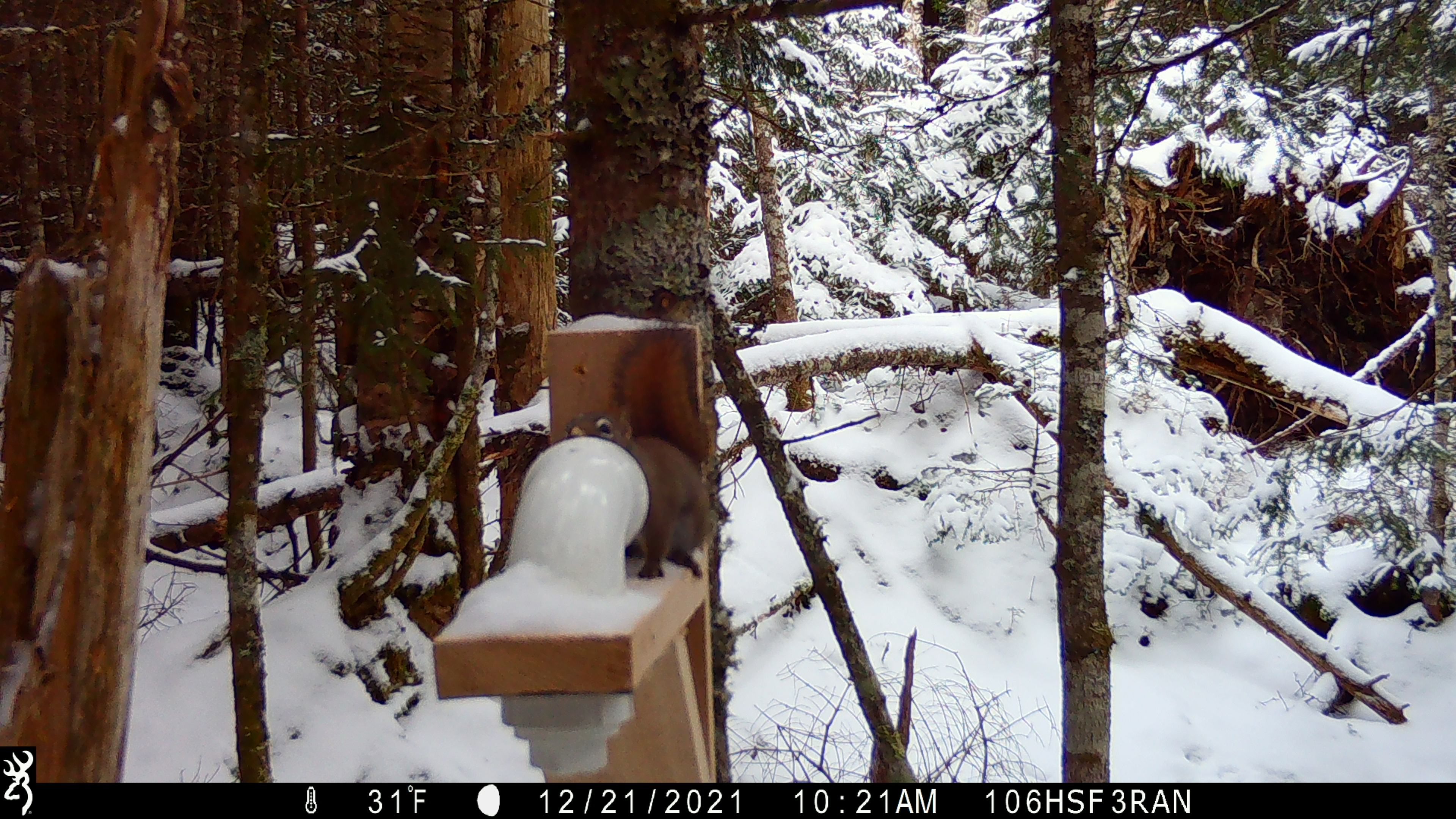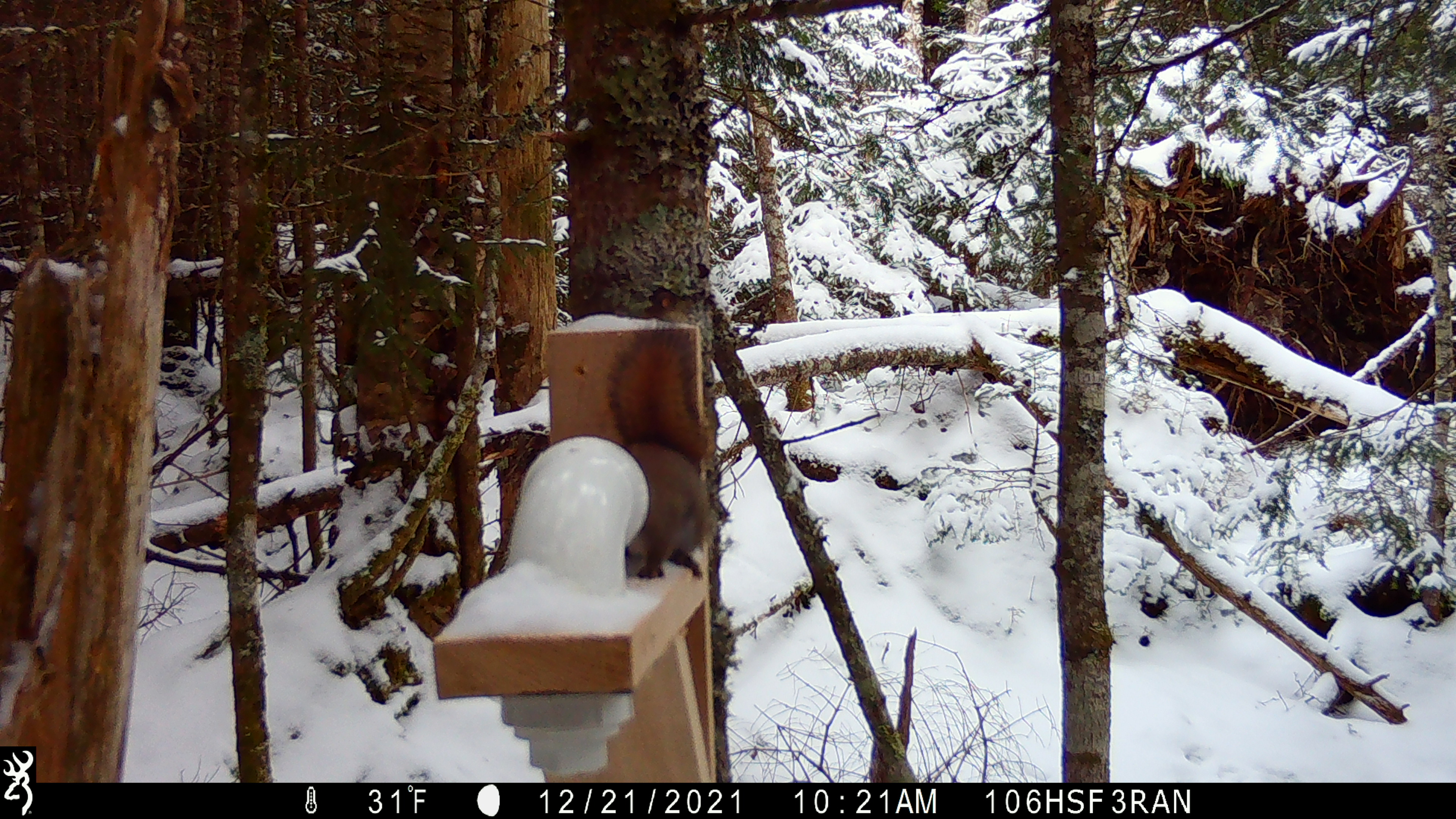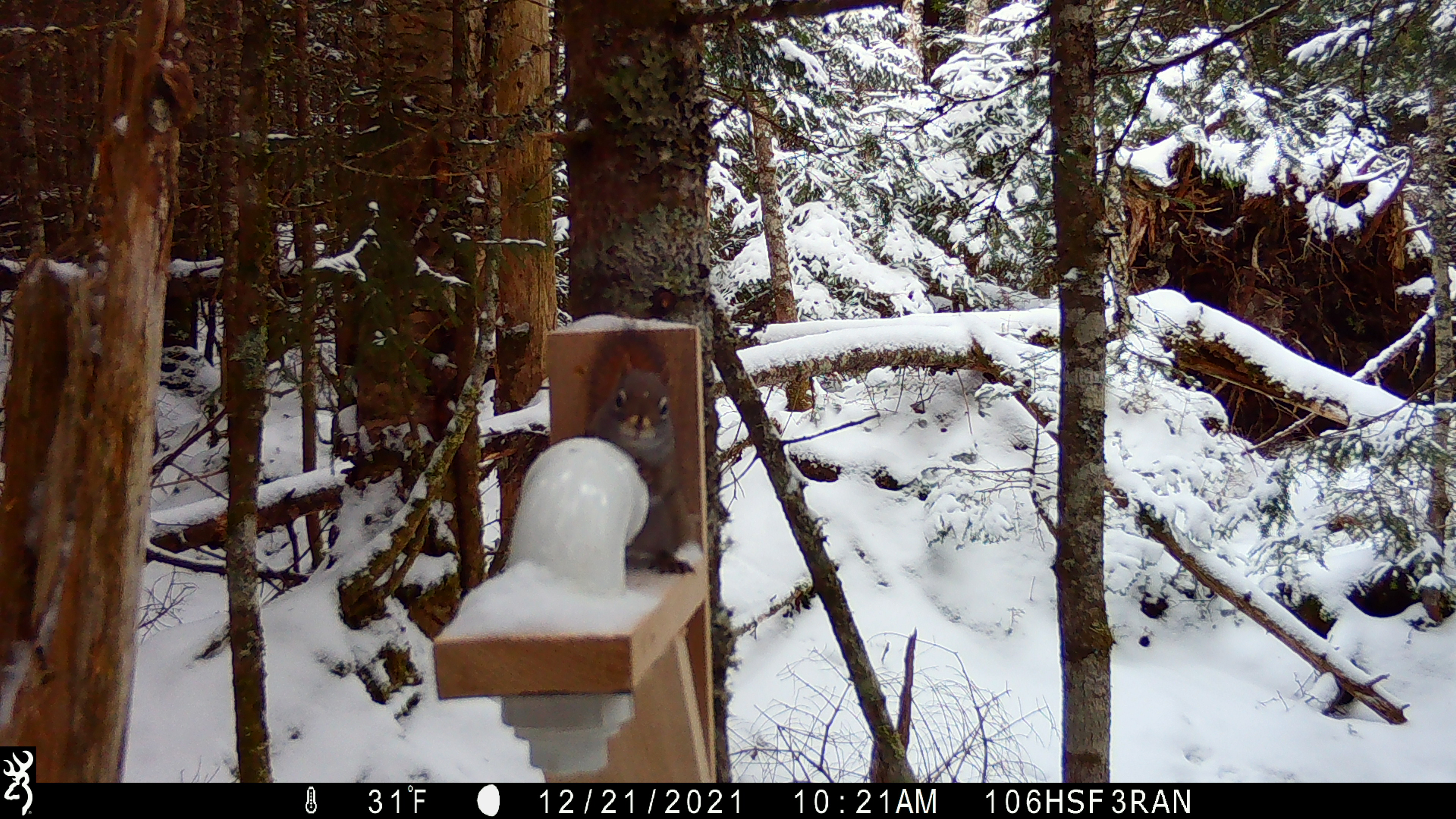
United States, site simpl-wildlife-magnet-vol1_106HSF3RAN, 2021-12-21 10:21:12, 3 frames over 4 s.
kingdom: Animalia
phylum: Chordata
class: Mammalia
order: Rodentia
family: Sciuridae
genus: Tamiasciurus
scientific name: Tamiasciurus hudsonicus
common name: red squirrel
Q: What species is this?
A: Red squirrel (Tamiasciurus hudsonicus).